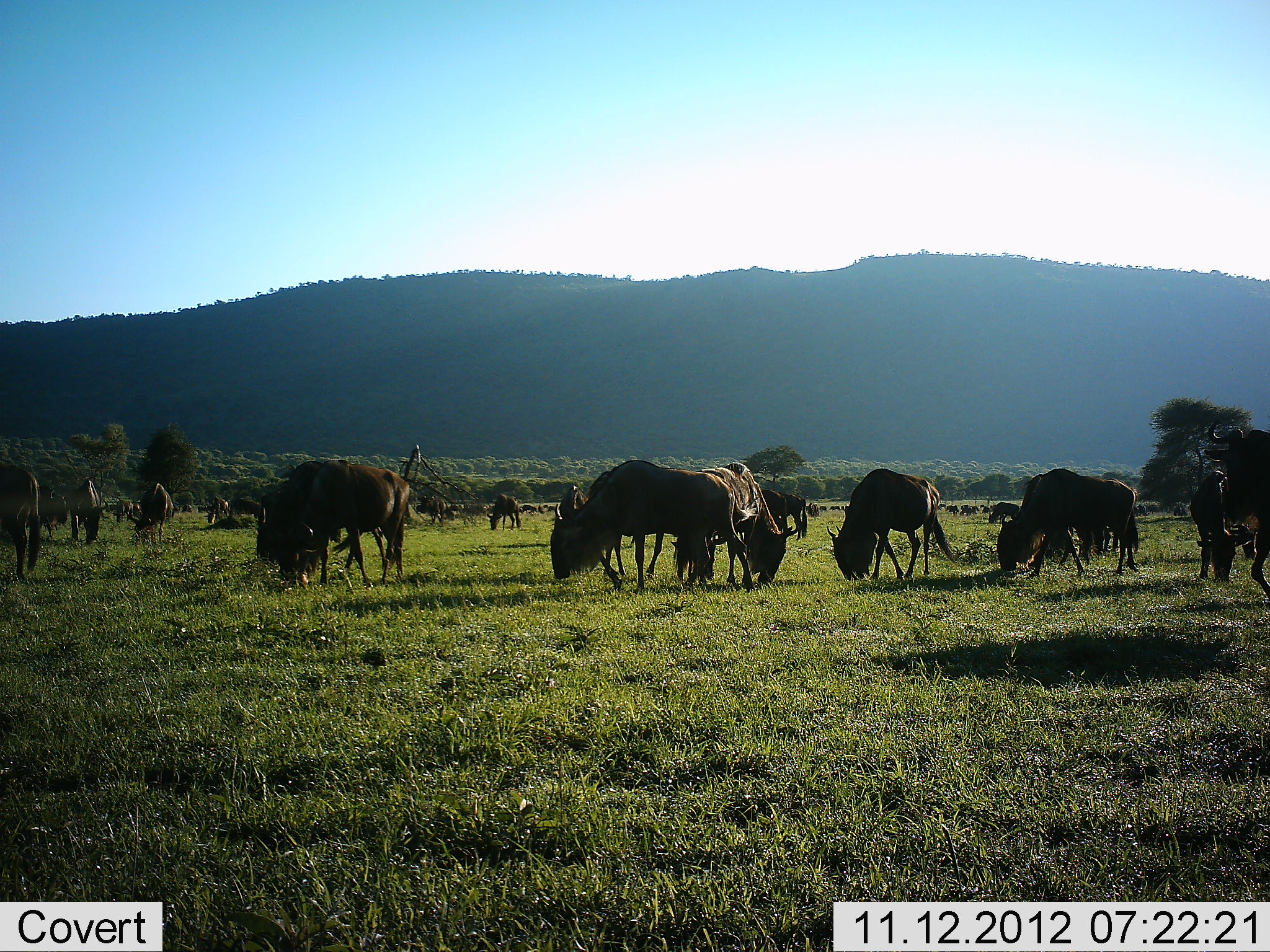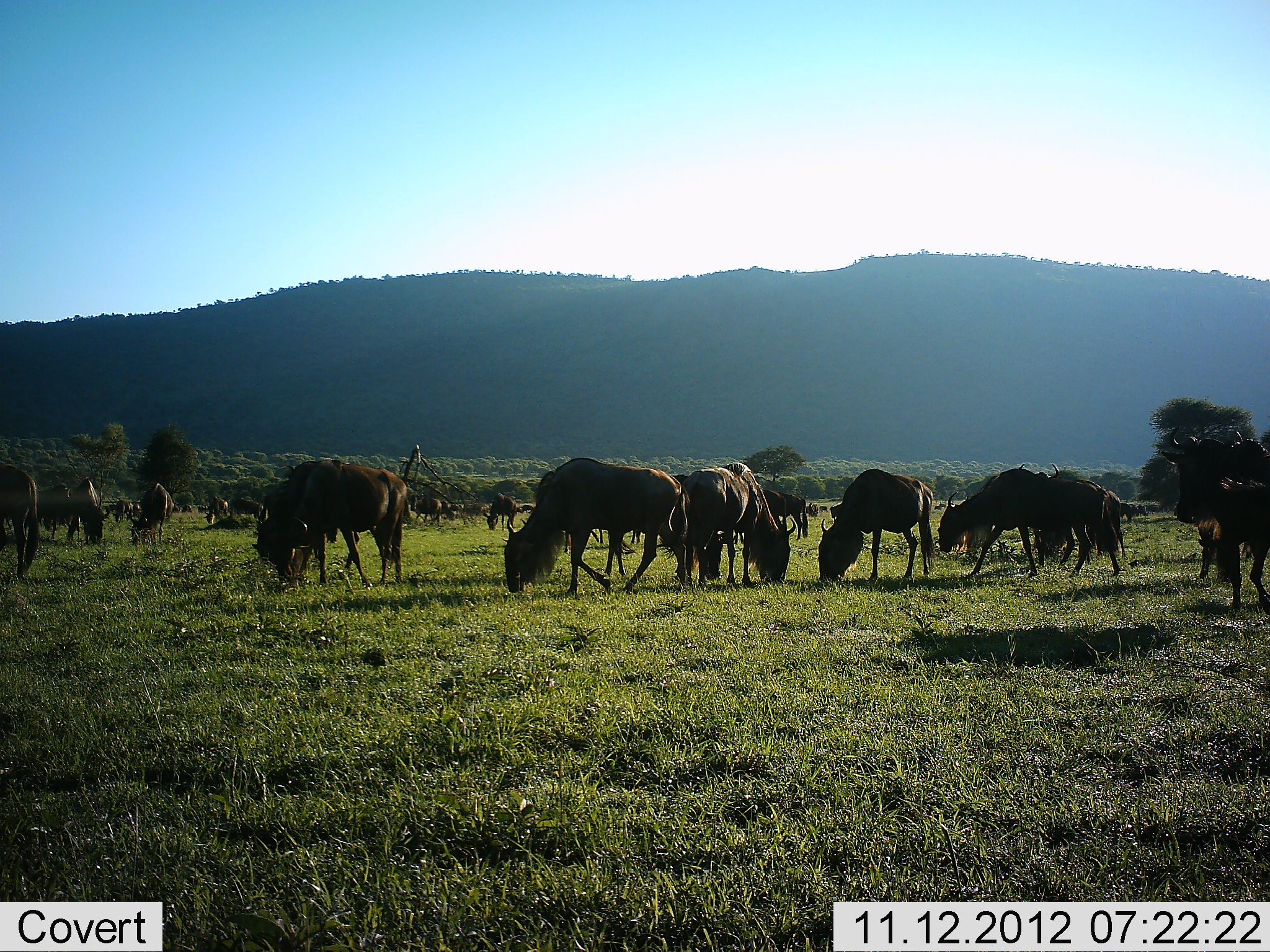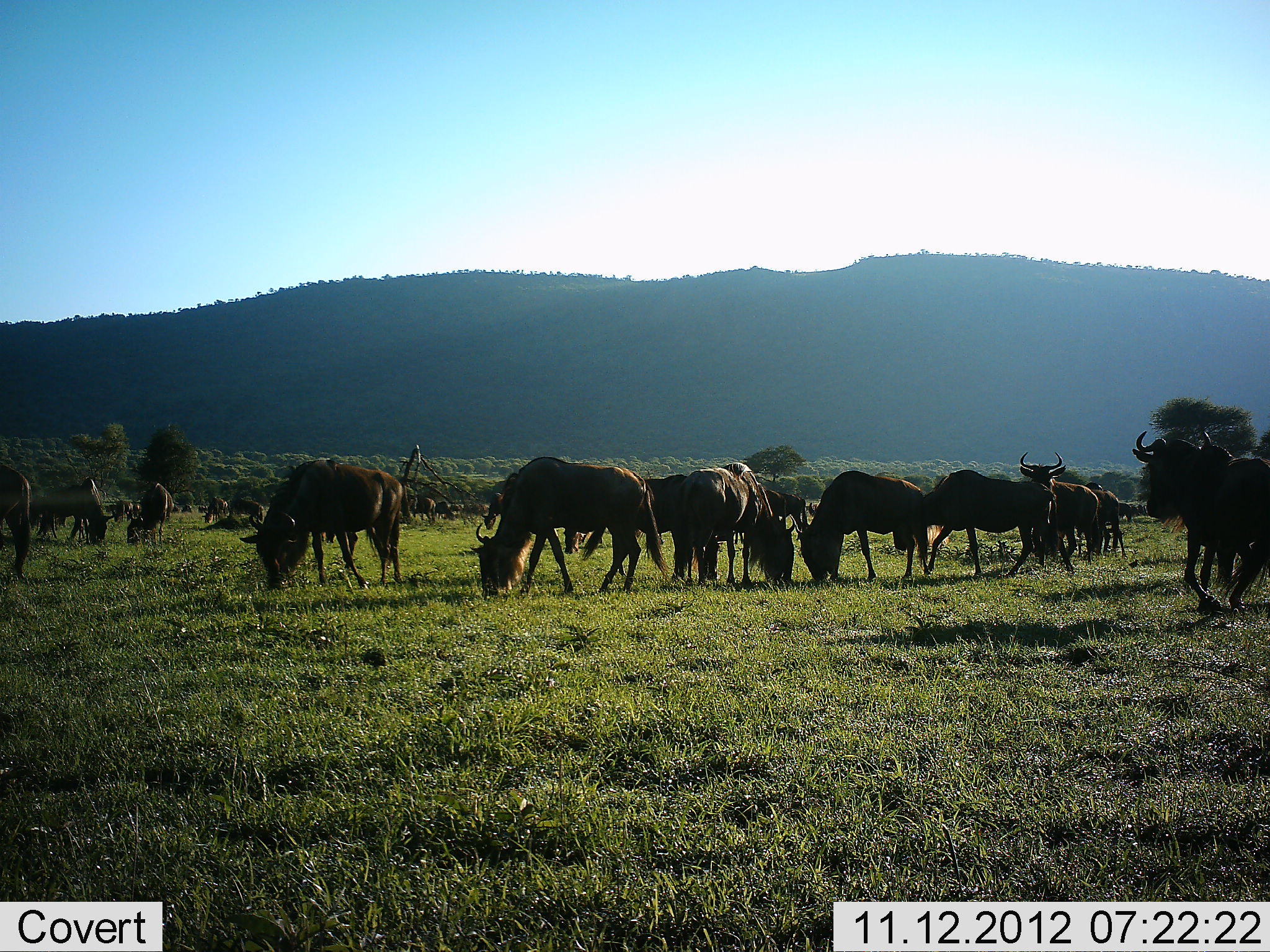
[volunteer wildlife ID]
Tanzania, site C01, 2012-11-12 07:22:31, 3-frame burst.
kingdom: Animalia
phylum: Chordata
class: Mammalia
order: Artiodactyla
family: Bovidae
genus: Connochaetes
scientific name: Connochaetes taurinus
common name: blue wildebeest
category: wildebeest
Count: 11-50.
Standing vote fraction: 30%.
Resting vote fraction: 0%.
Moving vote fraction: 40%.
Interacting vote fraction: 0%.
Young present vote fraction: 0%.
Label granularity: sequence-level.